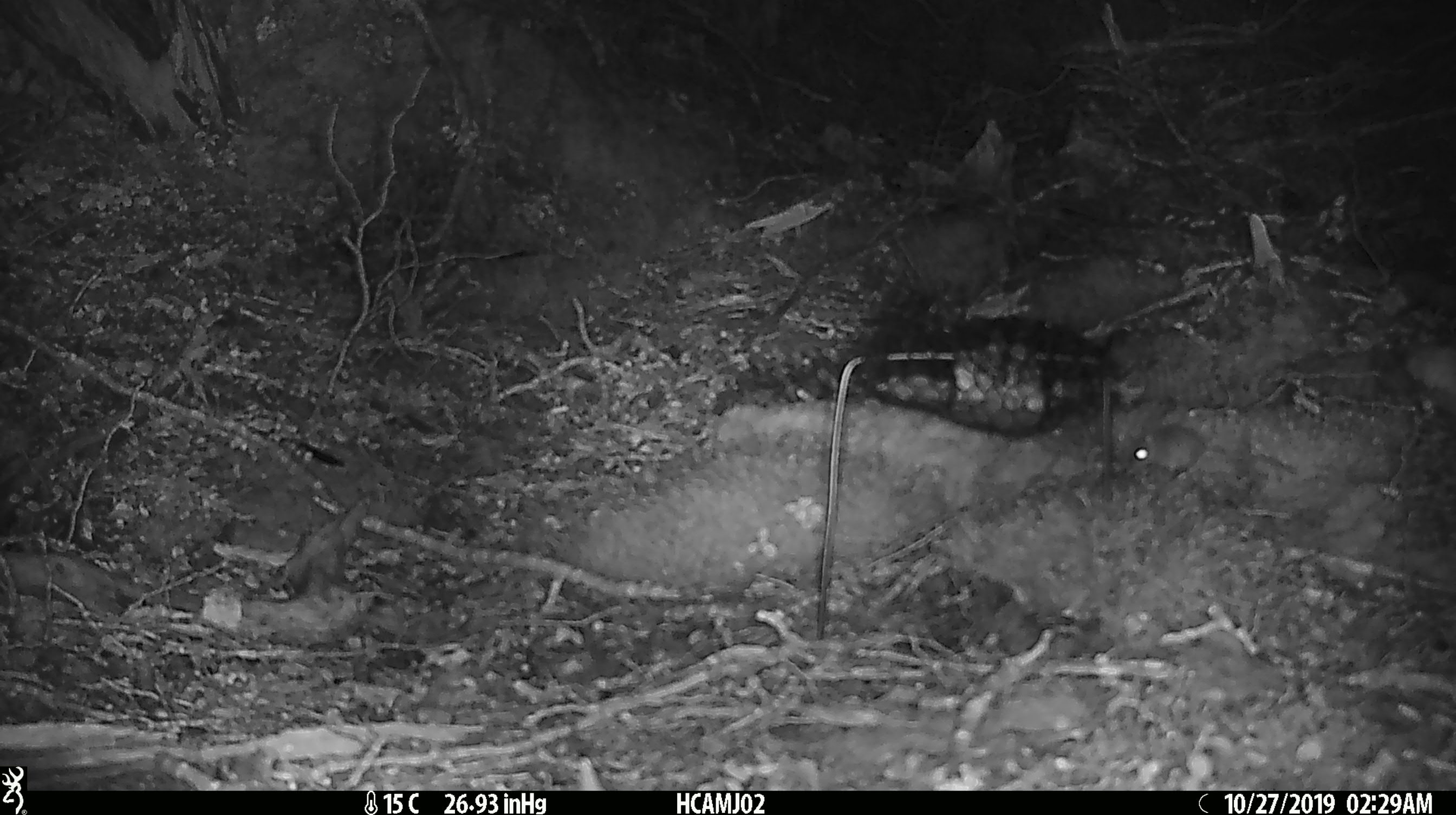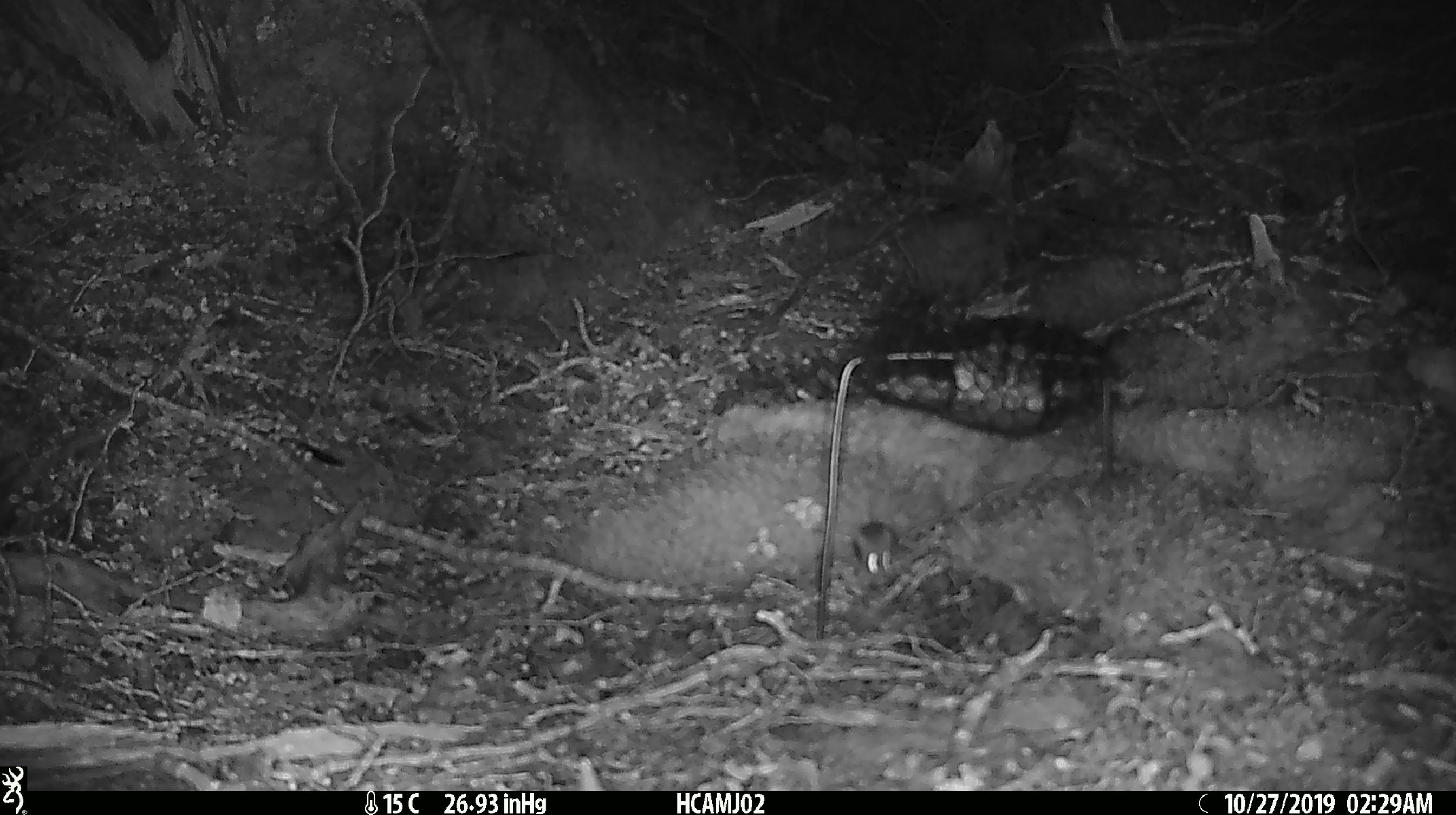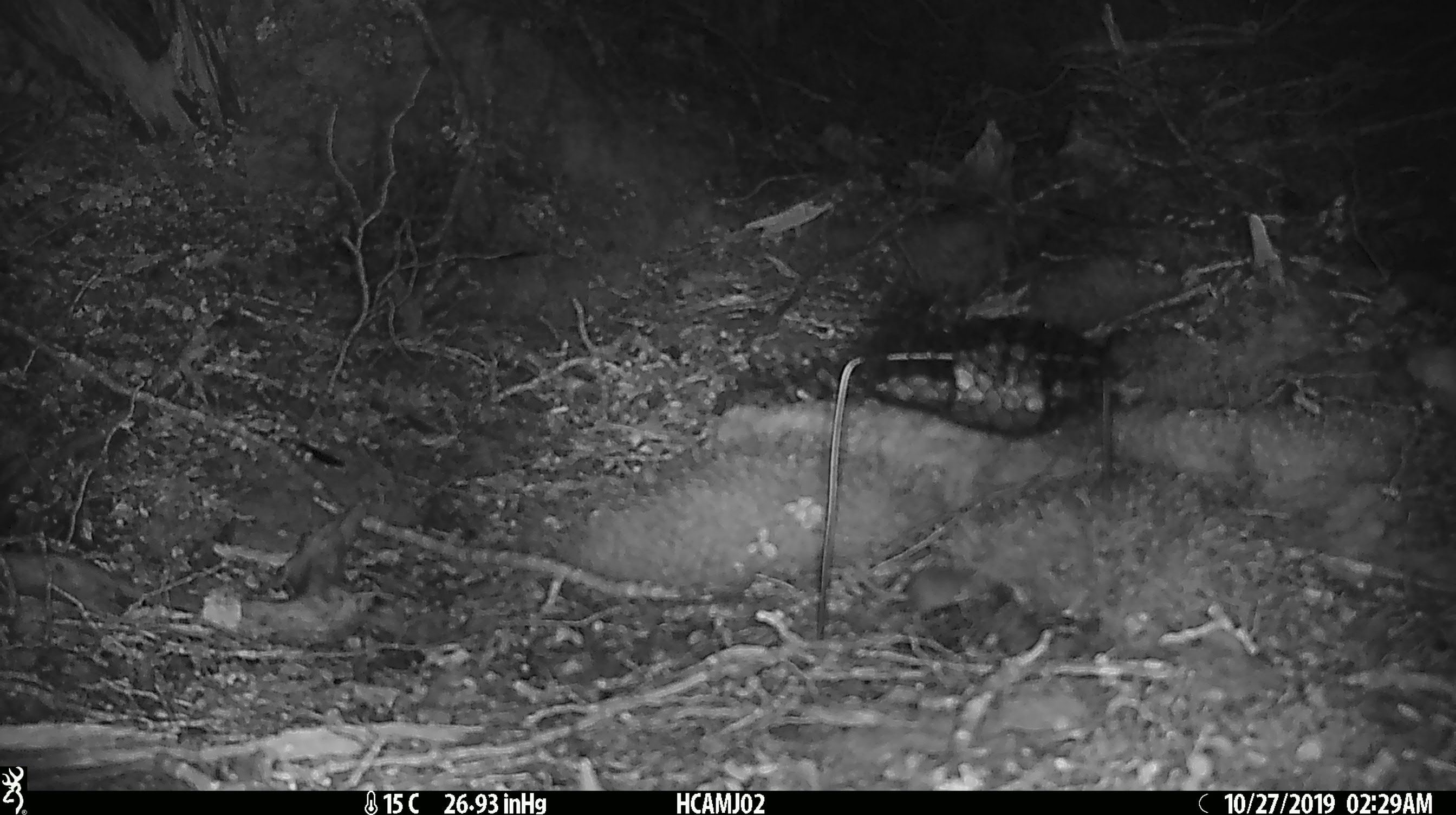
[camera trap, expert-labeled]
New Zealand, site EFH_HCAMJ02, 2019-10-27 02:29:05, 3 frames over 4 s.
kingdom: Animalia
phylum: Chordata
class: Mammalia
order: Rodentia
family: Muridae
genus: Mus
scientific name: Mus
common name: mouse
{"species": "mouse (Mus)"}